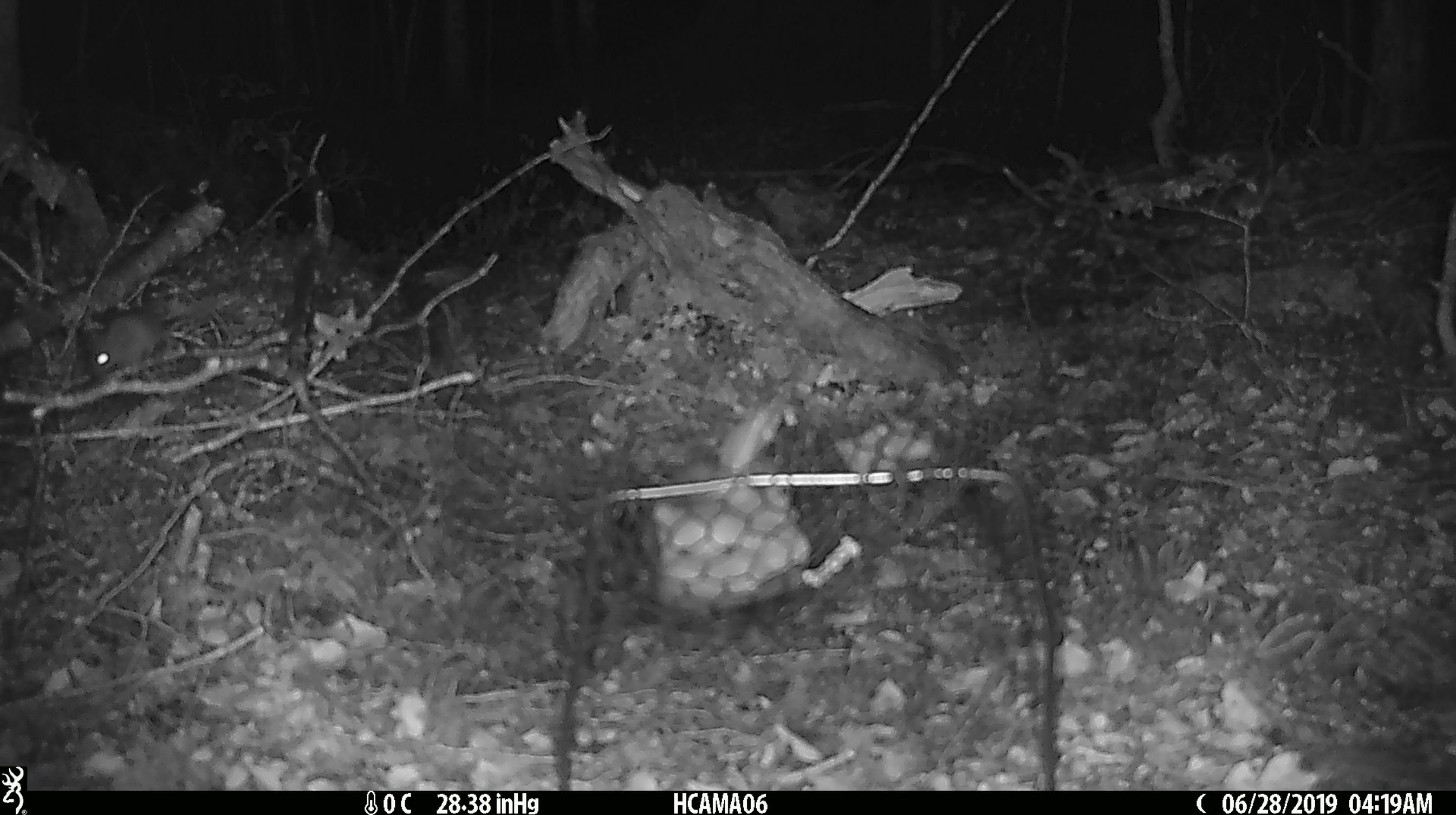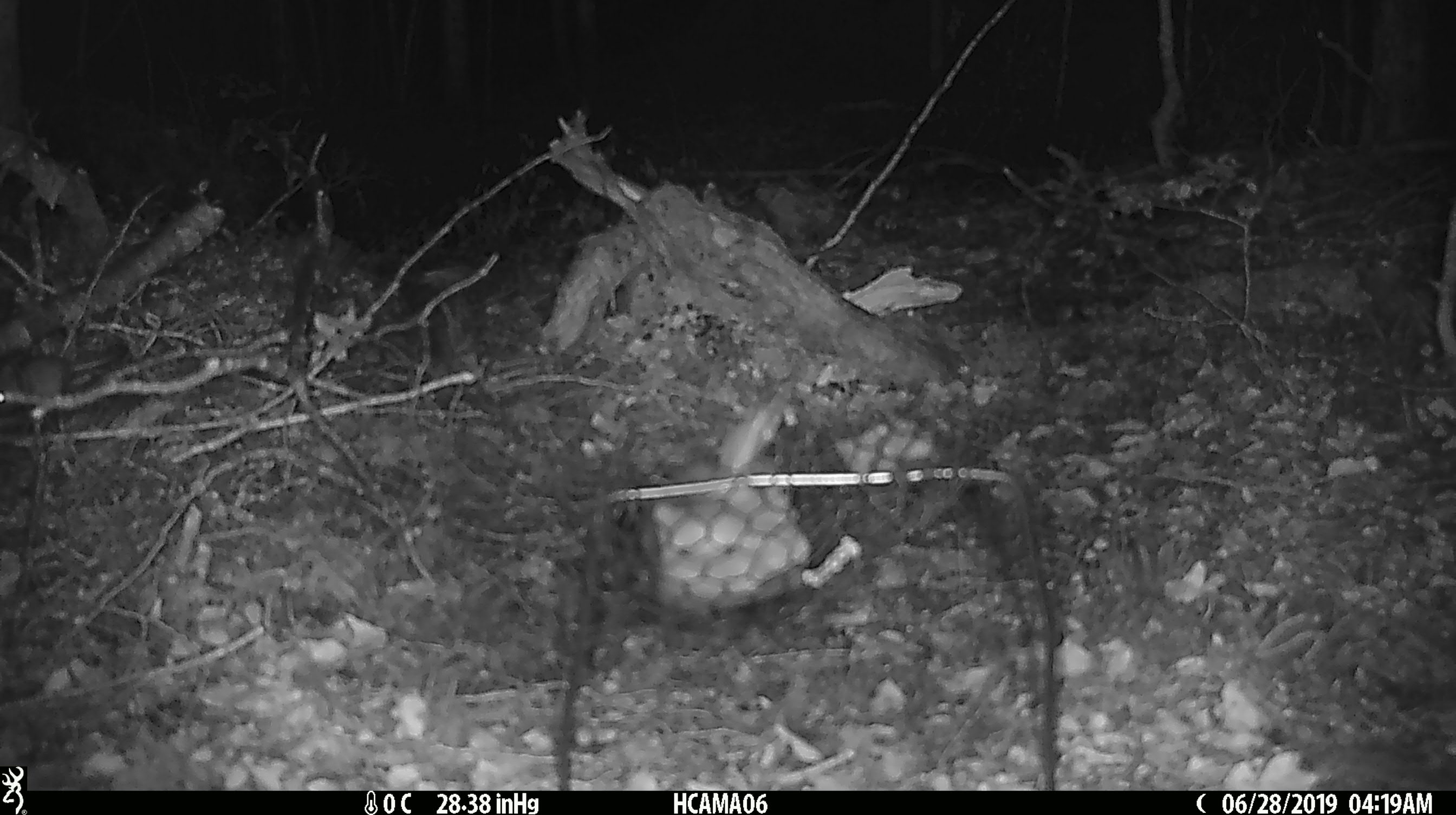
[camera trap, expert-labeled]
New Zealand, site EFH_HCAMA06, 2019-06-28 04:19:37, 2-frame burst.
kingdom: Animalia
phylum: Chordata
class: Mammalia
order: Rodentia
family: Muridae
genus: Mus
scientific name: Mus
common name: mouse